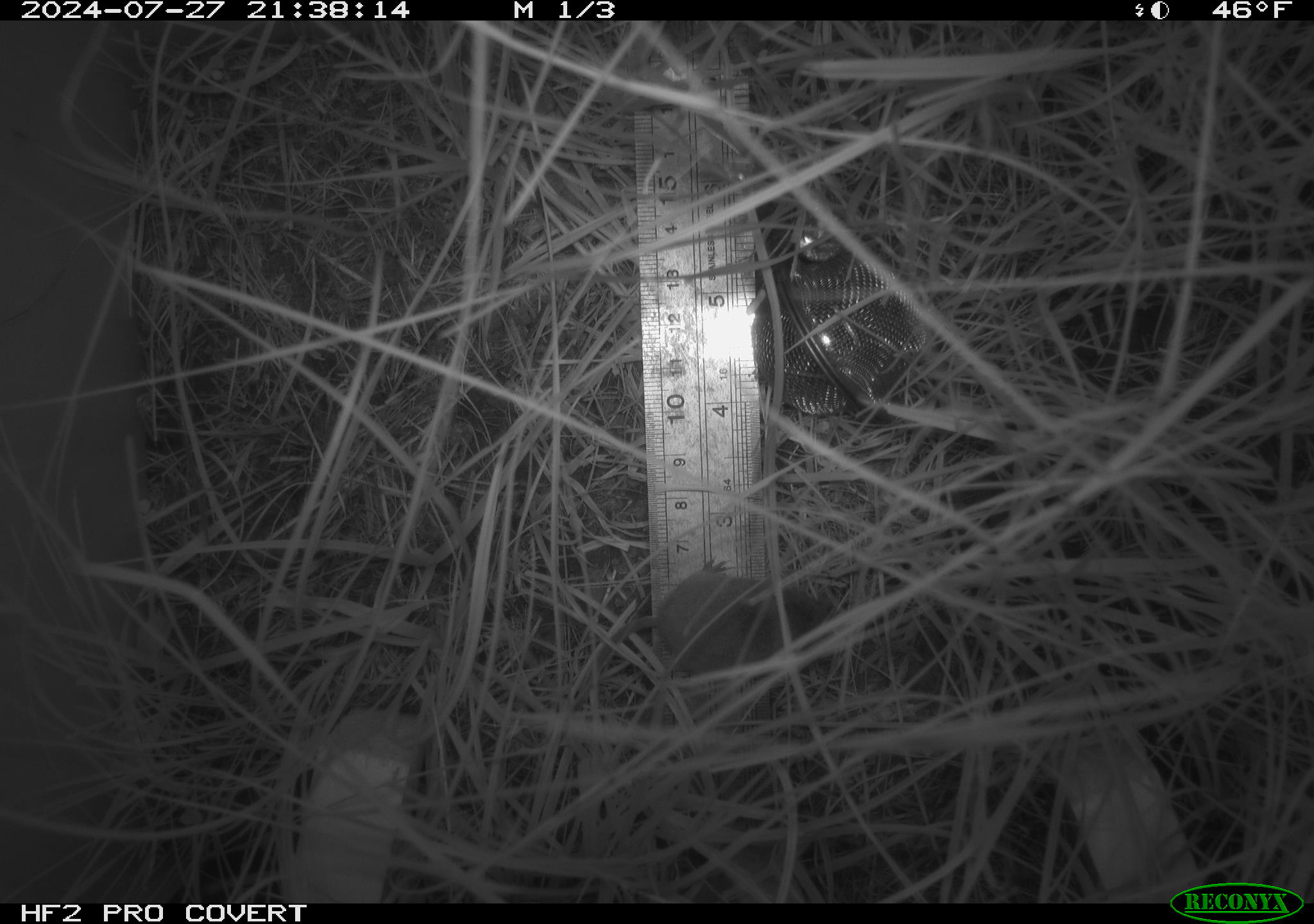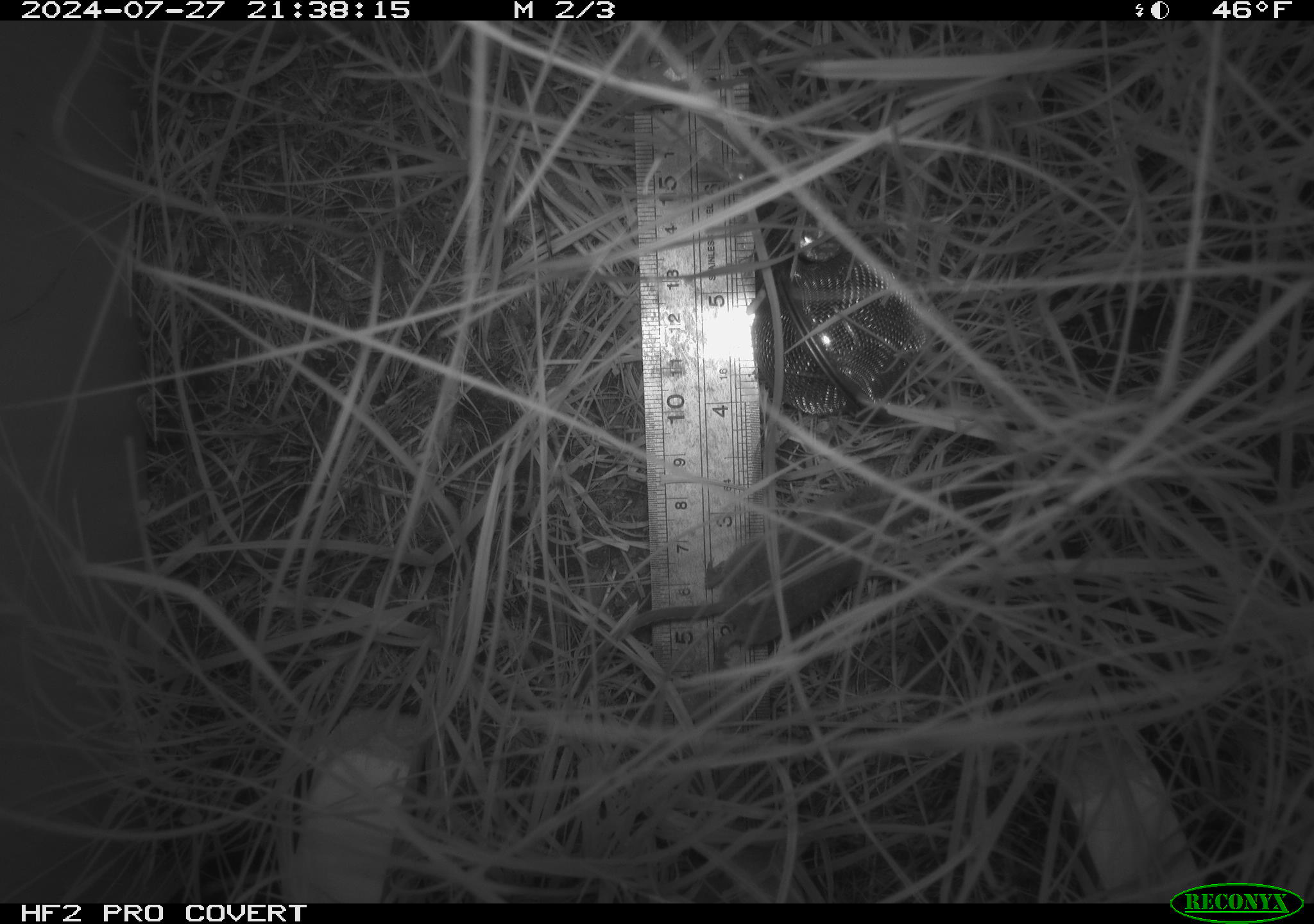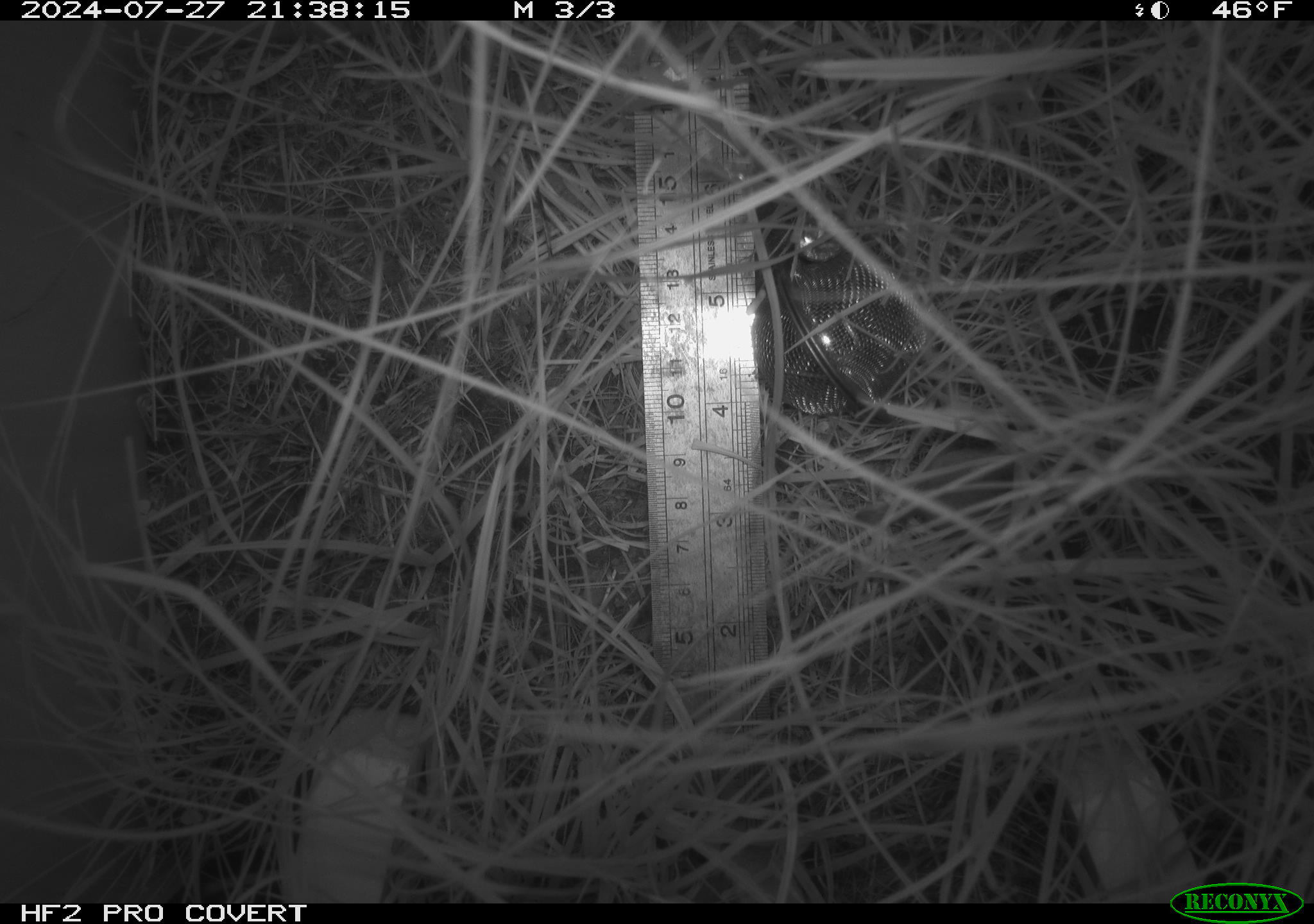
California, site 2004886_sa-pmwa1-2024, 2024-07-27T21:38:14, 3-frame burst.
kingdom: Animalia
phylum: Chordata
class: Mammalia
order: Eulipotyphla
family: Soricidae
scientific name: Soricidae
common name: shrews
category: soricidae family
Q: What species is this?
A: Soricidae family (shrews) (Soricidae).